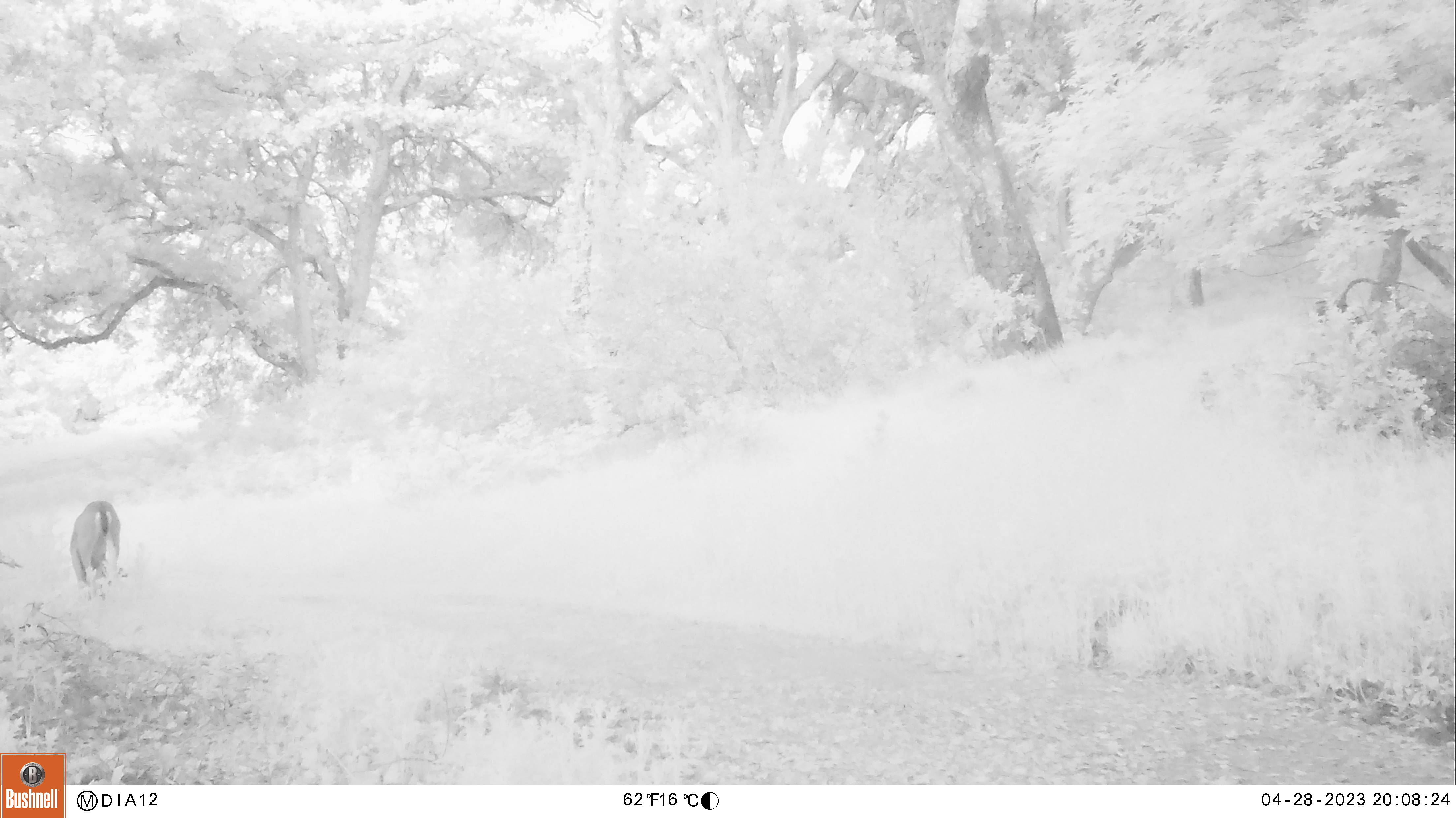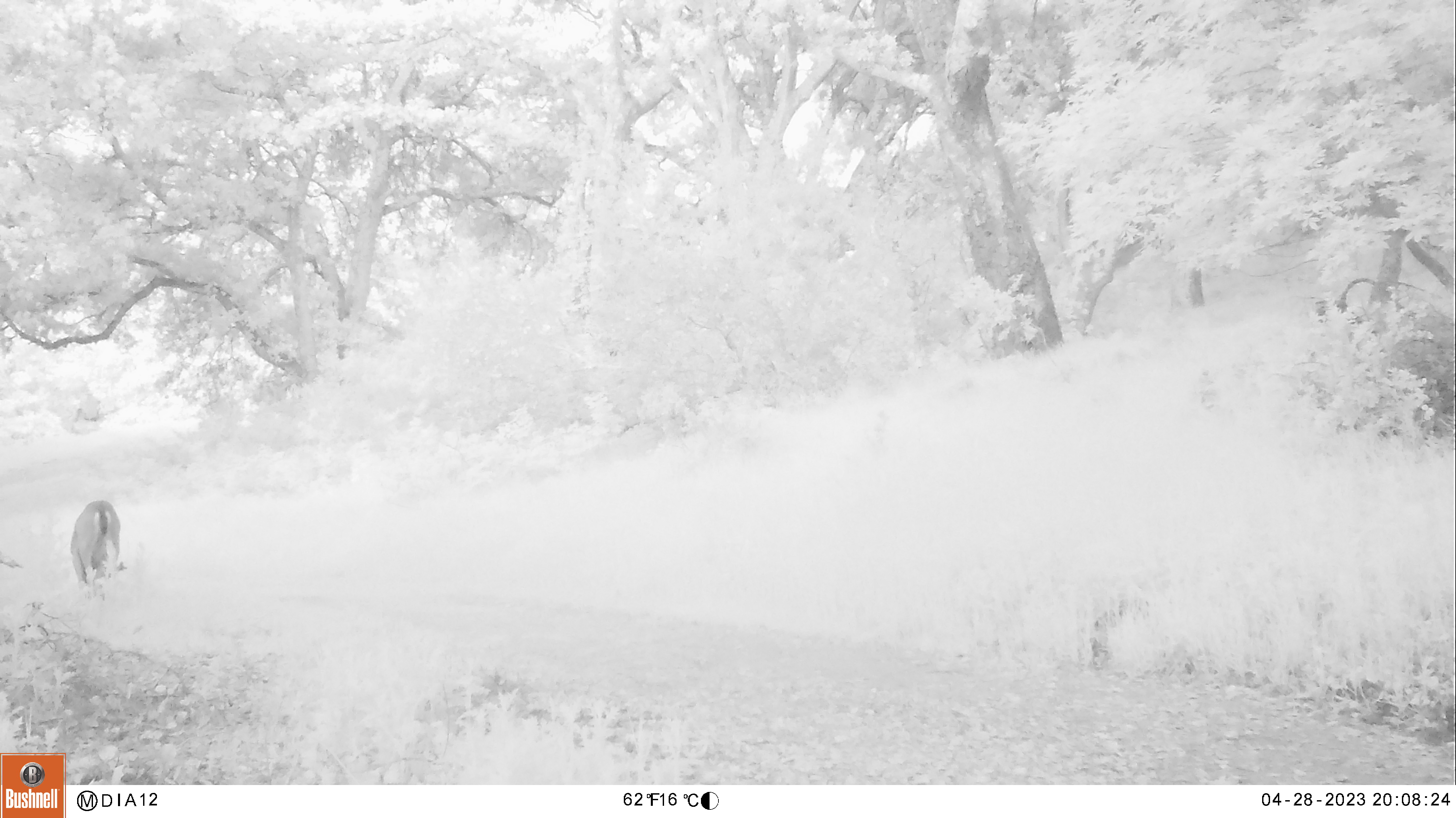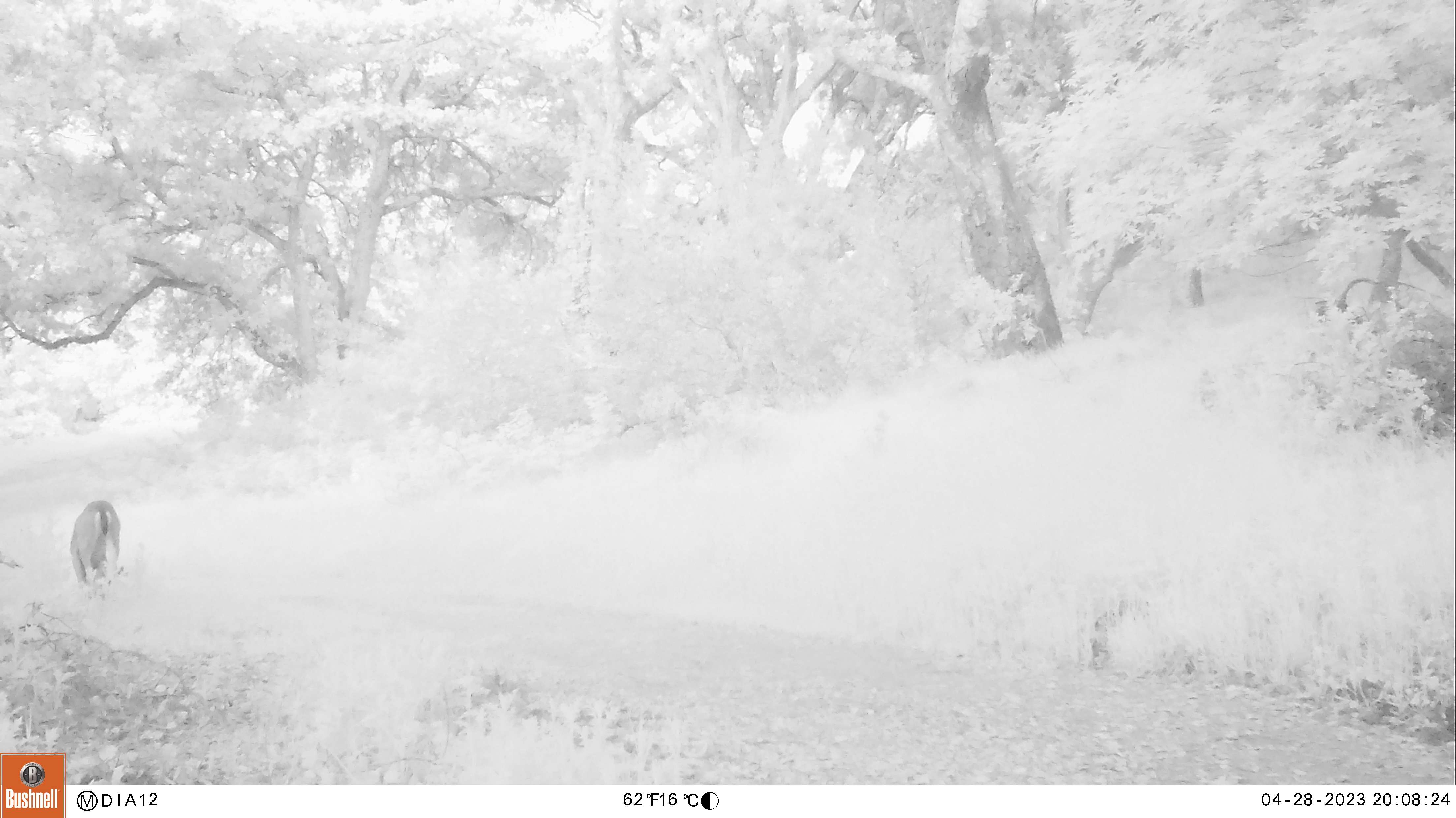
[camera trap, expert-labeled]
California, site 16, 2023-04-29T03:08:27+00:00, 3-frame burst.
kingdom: Animalia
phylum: Chordata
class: Mammalia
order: Artiodactyla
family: Cervidae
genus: Odocoileus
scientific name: Odocoileus hemionus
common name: mule deer